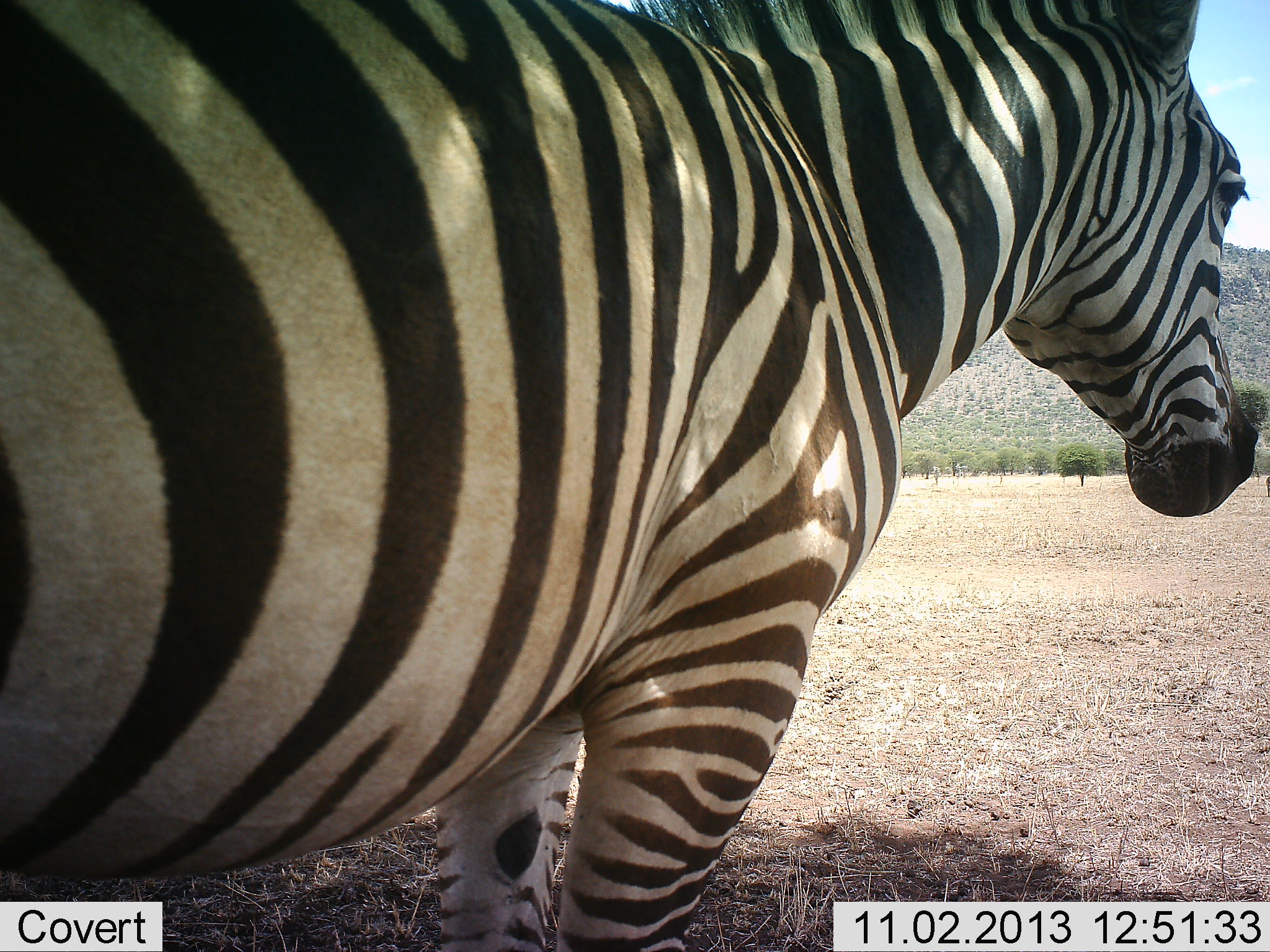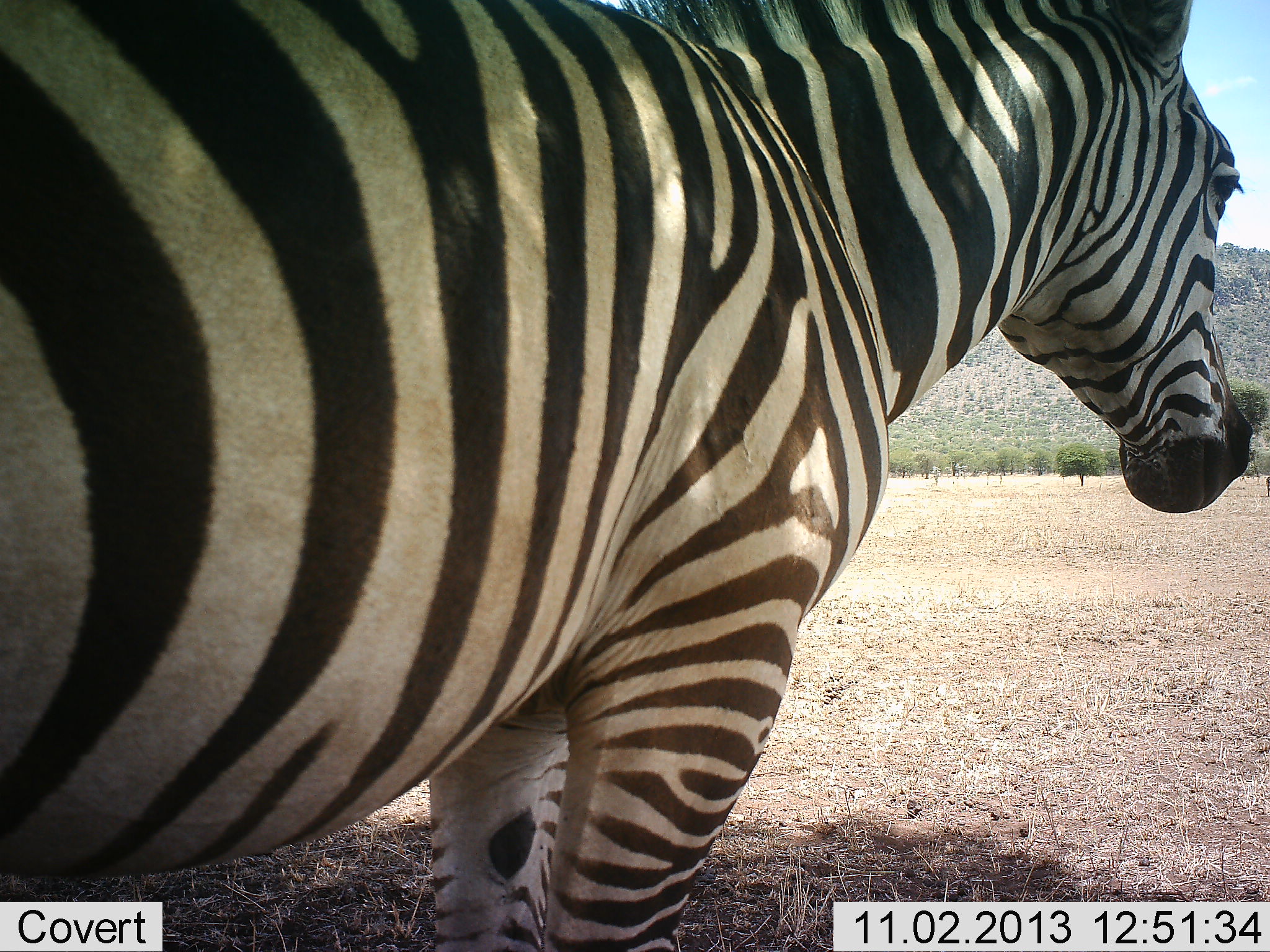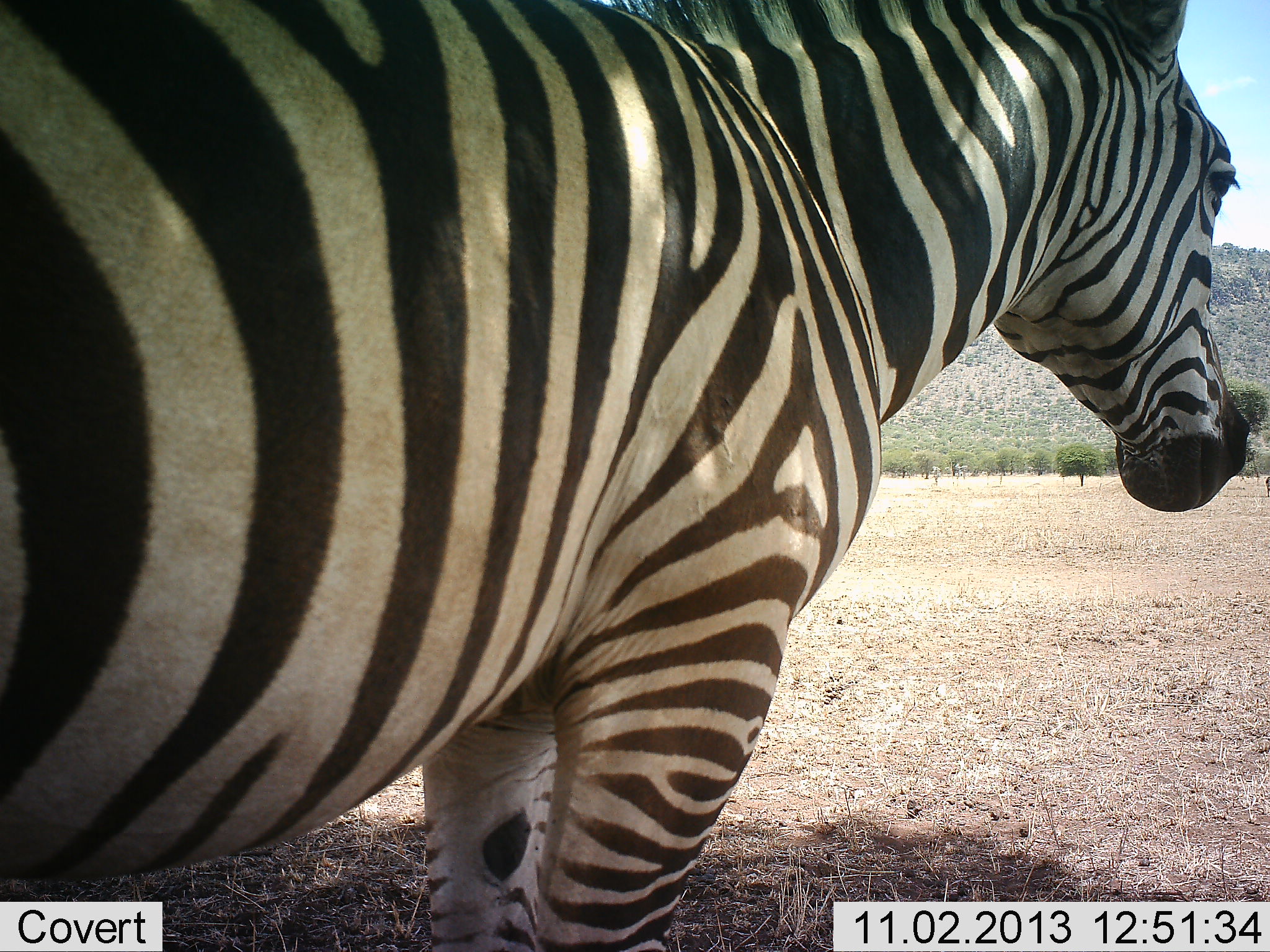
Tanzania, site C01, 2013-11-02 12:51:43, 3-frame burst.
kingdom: Animalia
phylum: Chordata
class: Mammalia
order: Perissodactyla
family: Equidae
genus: Equus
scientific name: Equus quagga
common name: plains zebra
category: zebra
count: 1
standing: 100%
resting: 0%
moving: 0%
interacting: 0%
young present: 0%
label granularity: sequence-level